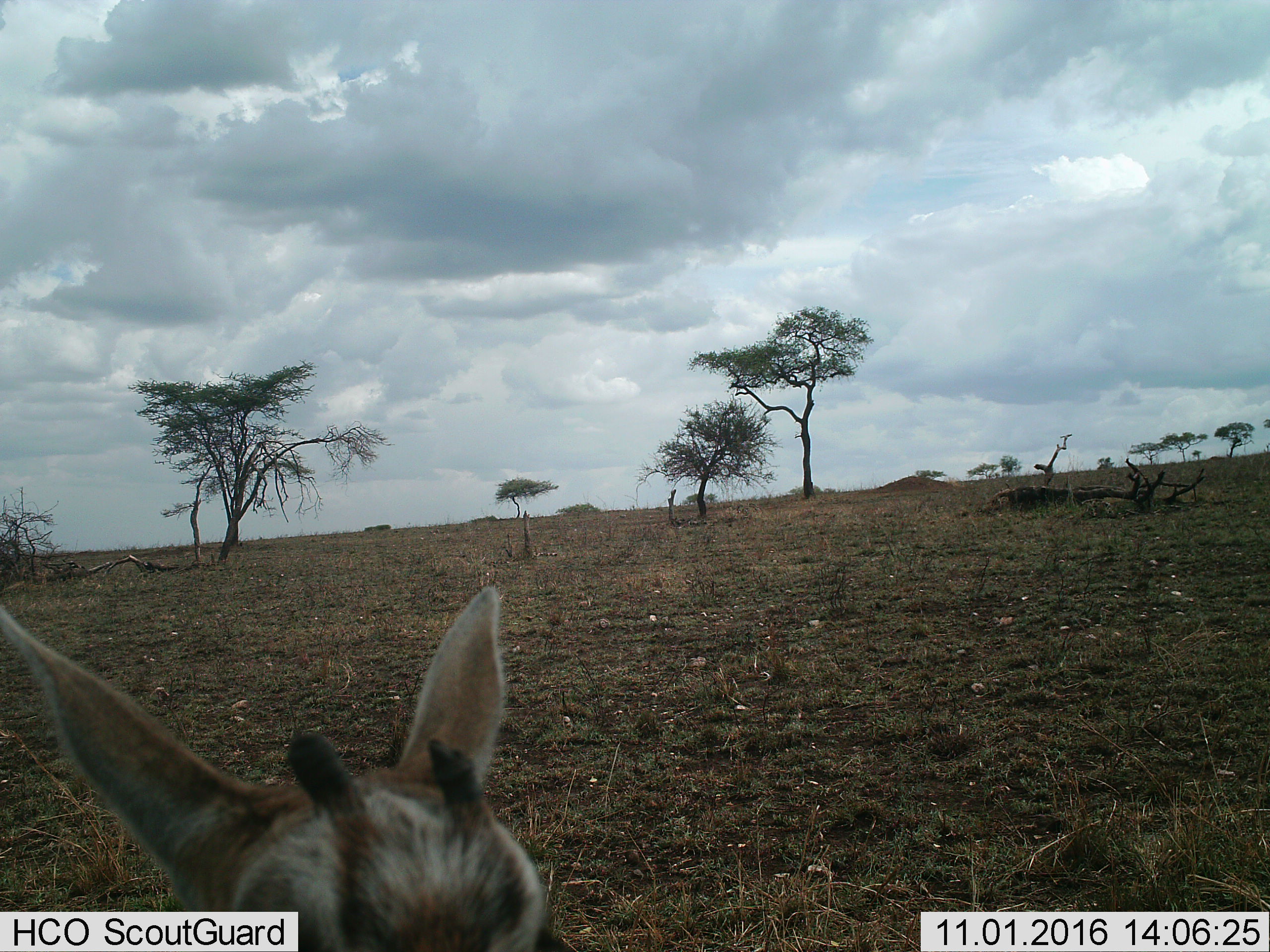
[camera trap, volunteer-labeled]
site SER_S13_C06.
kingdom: Animalia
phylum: Chordata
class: Mammalia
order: Artiodactyla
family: Bovidae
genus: Eudorcas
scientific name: Eudorcas thomsonii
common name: thomson's gazelle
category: gazellethomsons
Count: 1.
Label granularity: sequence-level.